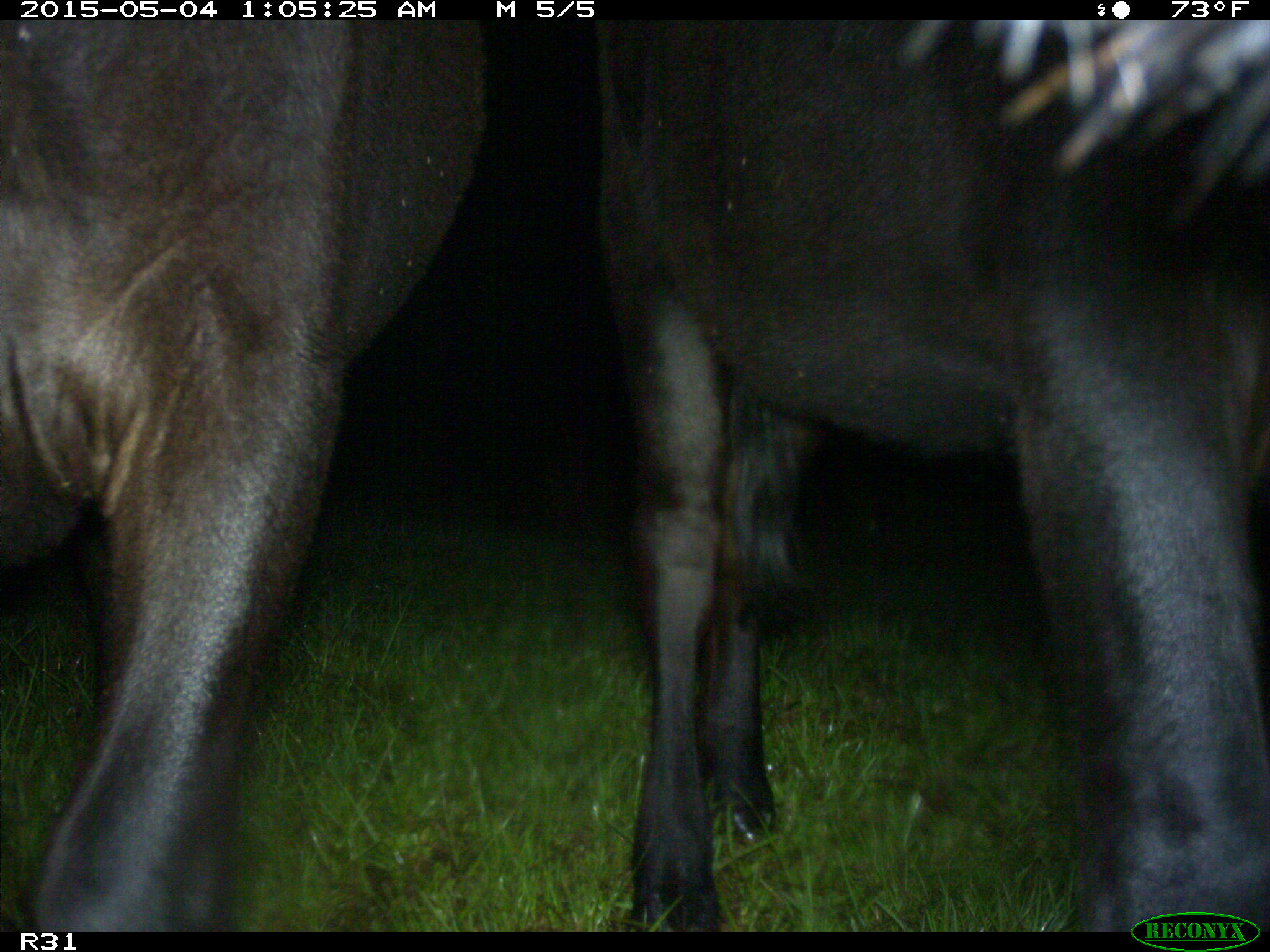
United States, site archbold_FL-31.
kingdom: Animalia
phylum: Chordata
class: Mammalia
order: Artiodactyla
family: Bovidae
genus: Bos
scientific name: Bos taurus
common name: domestic cow